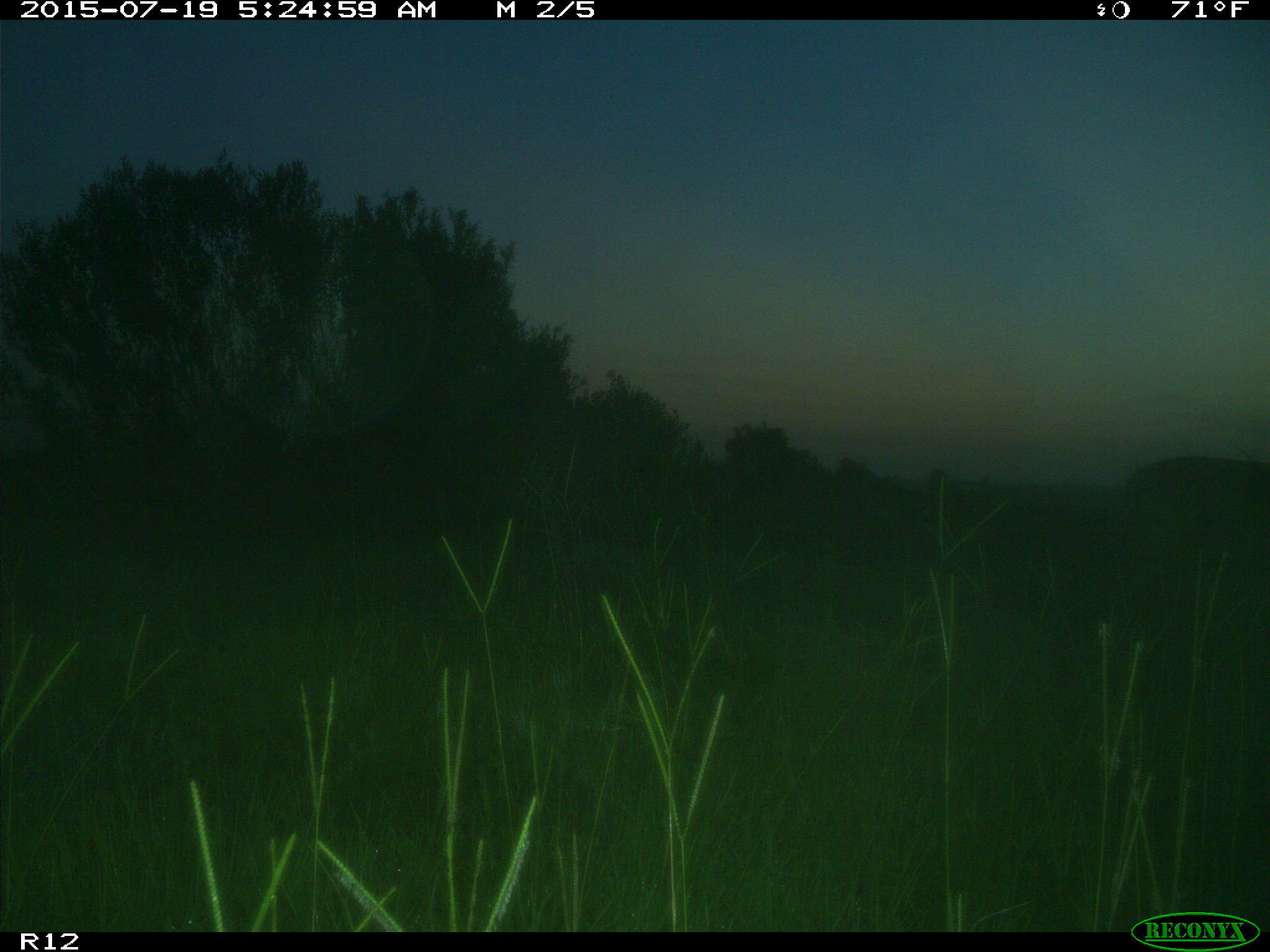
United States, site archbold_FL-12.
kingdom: Animalia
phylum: Chordata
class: Mammalia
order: Artiodactyla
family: Cervidae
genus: Odocoileus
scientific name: Odocoileus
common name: deer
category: unidentified deer